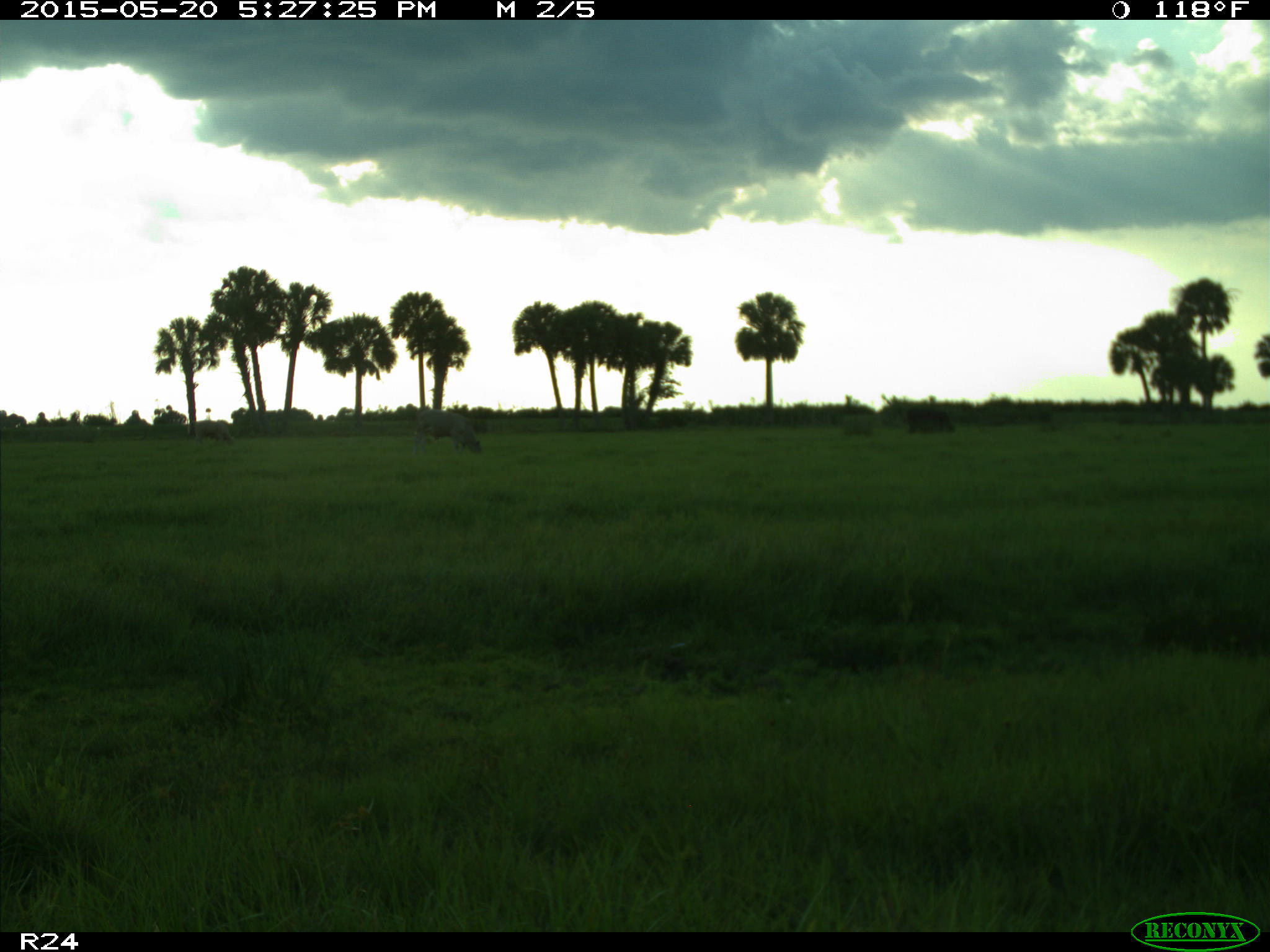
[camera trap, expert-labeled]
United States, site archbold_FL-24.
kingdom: Animalia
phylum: Chordata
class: Mammalia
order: Artiodactyla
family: Bovidae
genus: Bos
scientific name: Bos taurus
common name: domestic cow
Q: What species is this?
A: Bos taurus (domestic cow).